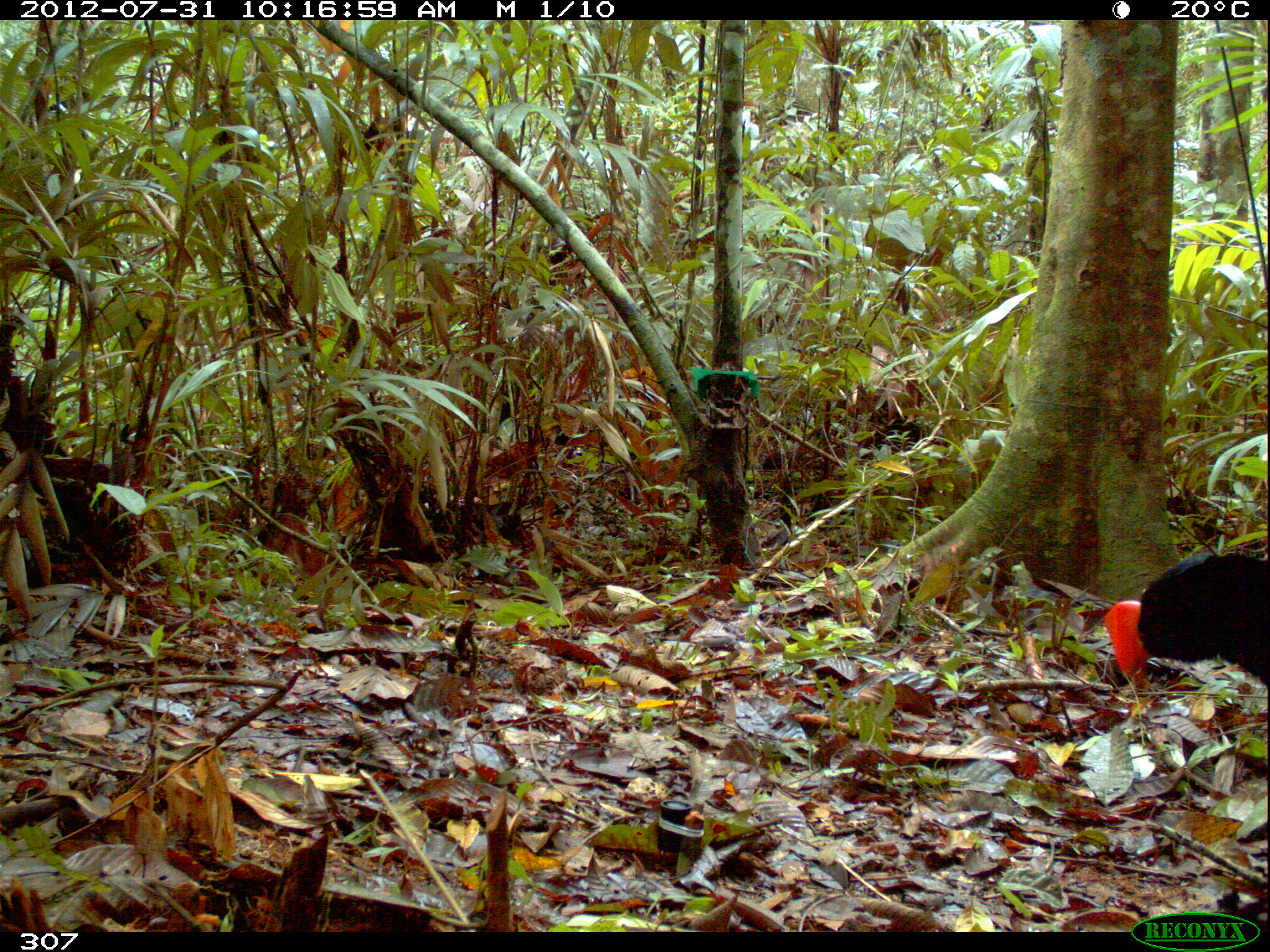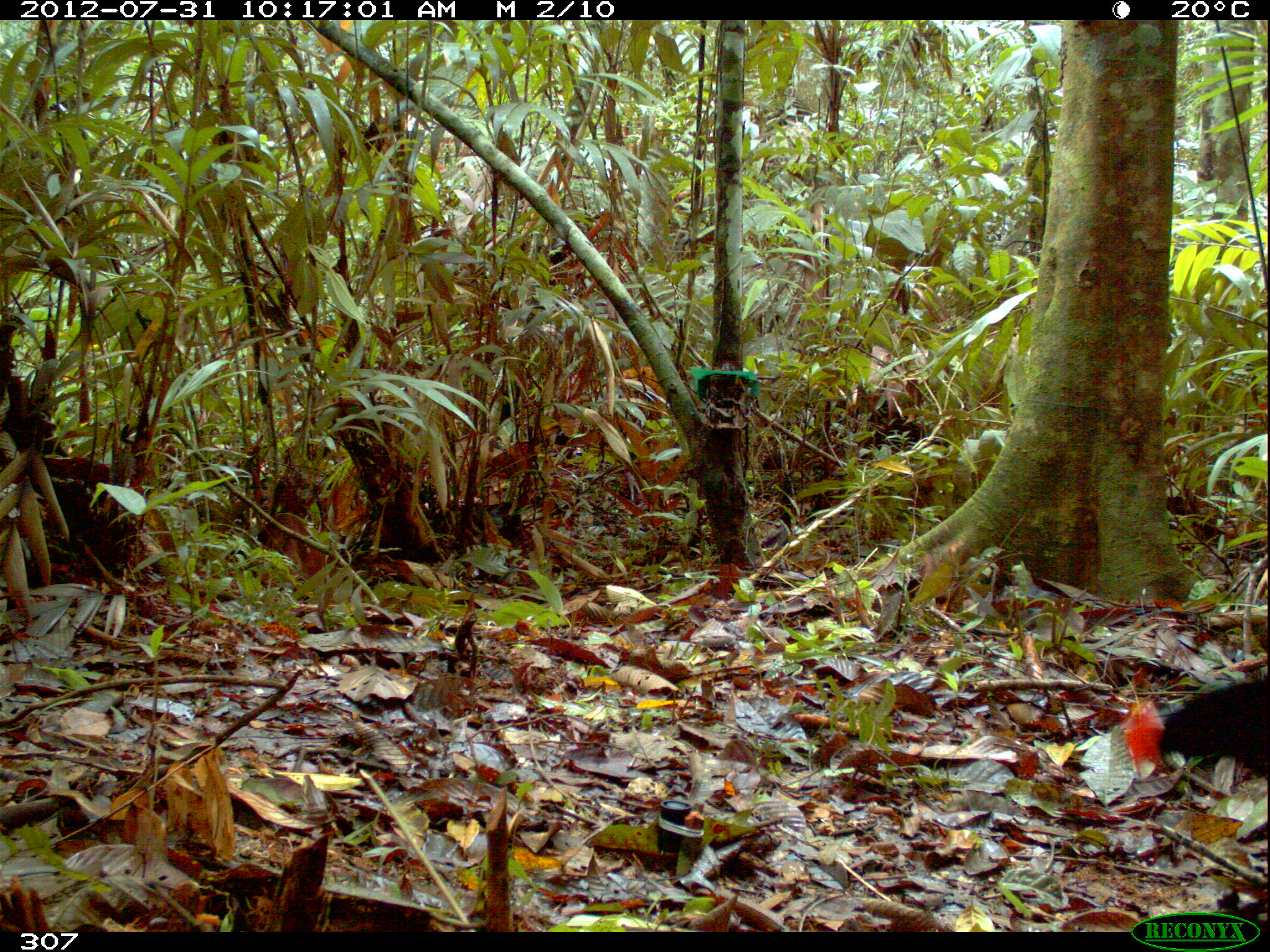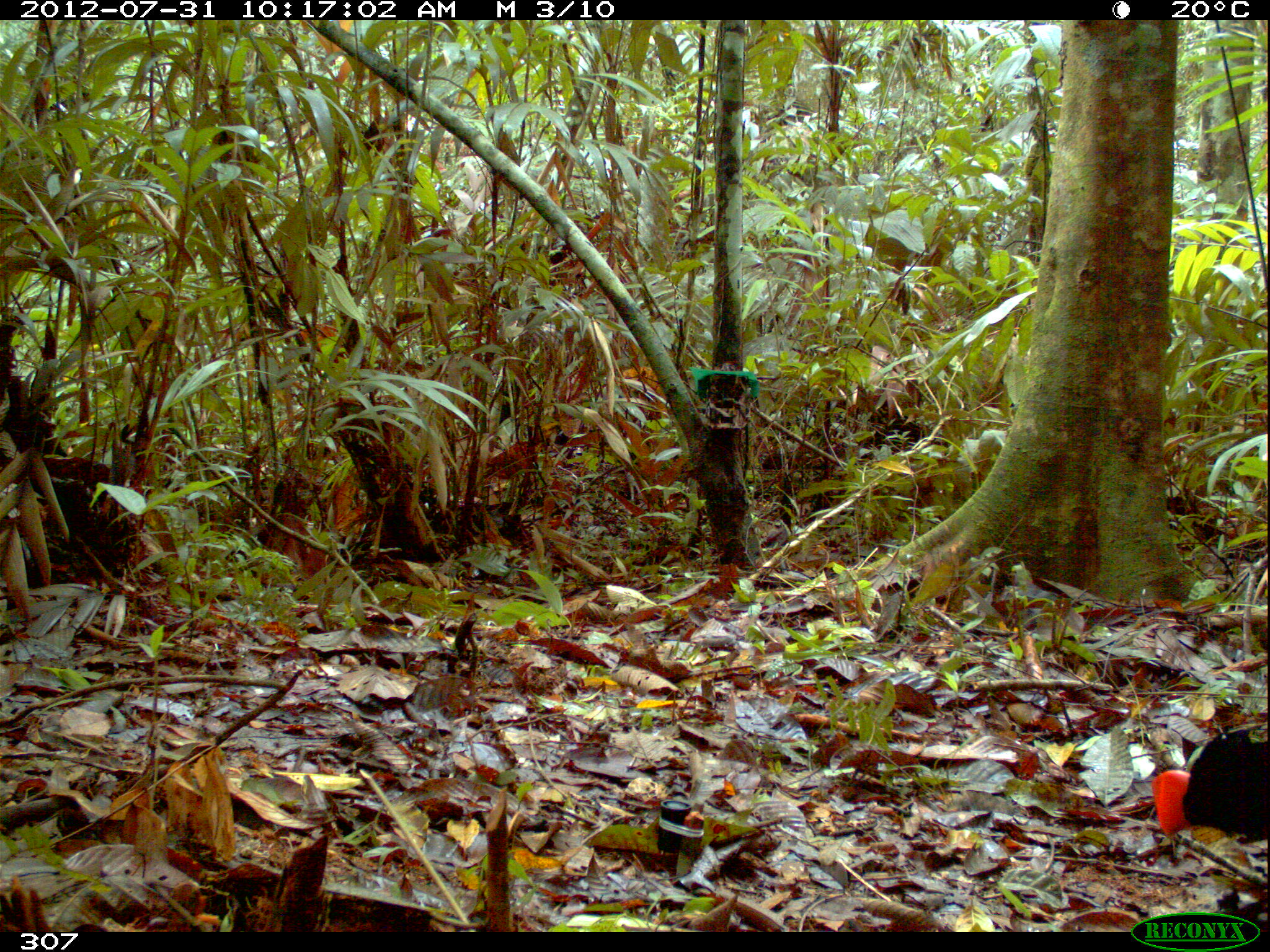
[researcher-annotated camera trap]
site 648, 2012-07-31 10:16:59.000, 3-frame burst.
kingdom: Animalia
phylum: Chordata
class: Aves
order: Galliformes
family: Cracidae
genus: Mitu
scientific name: Mitu tuberosum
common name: razor-billed curassow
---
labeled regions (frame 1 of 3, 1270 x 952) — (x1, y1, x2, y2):
mitu tuberosum: (1102, 552, 1270, 691)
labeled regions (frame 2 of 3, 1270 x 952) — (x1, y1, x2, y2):
mitu tuberosum: (1121, 675, 1270, 786)